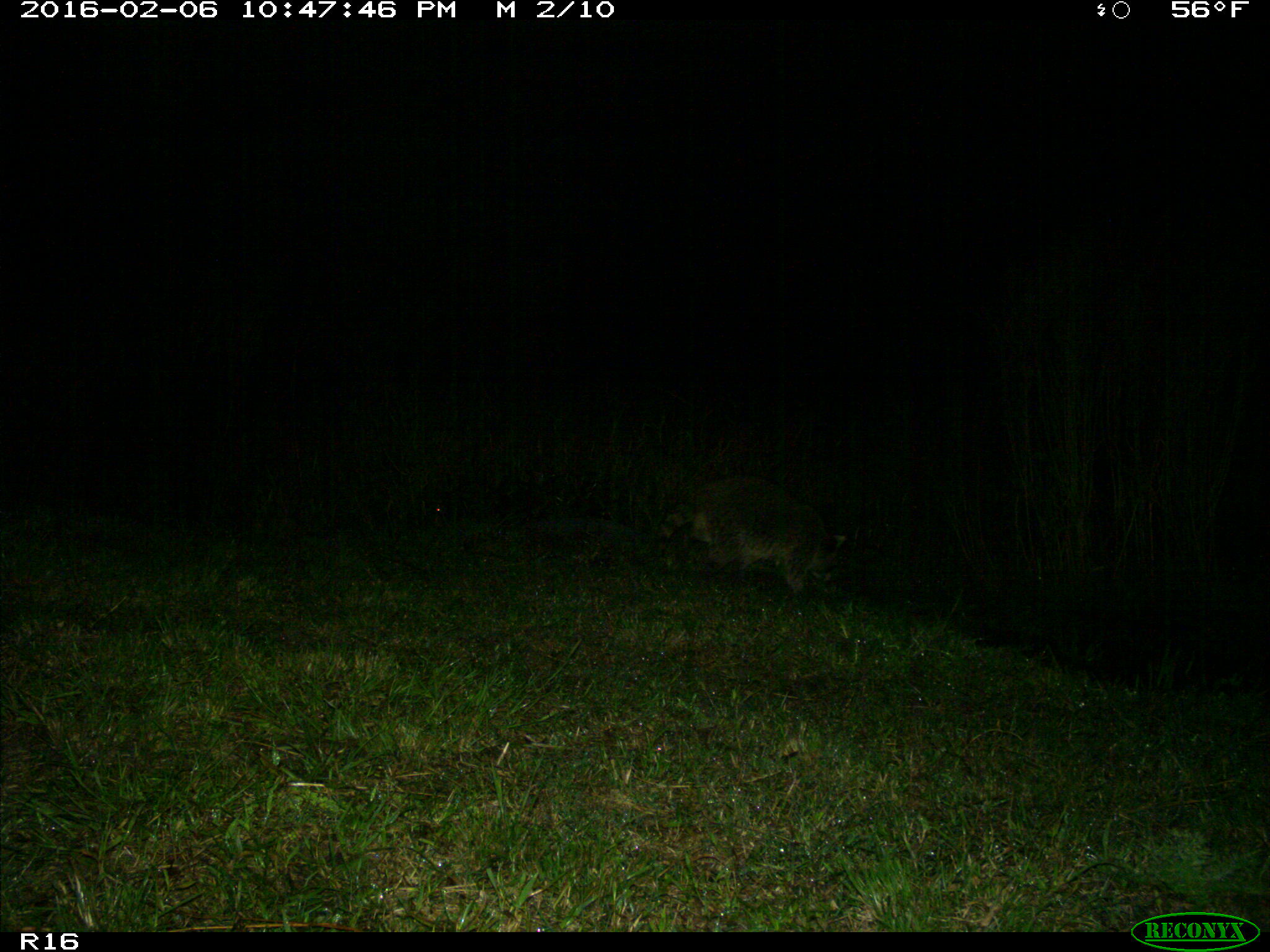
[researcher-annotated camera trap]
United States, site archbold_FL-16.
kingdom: Animalia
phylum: Chordata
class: Mammalia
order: Carnivora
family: Procyonidae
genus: Procyon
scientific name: Procyon lotor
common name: common raccoon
Procyon lotor (common raccoon).